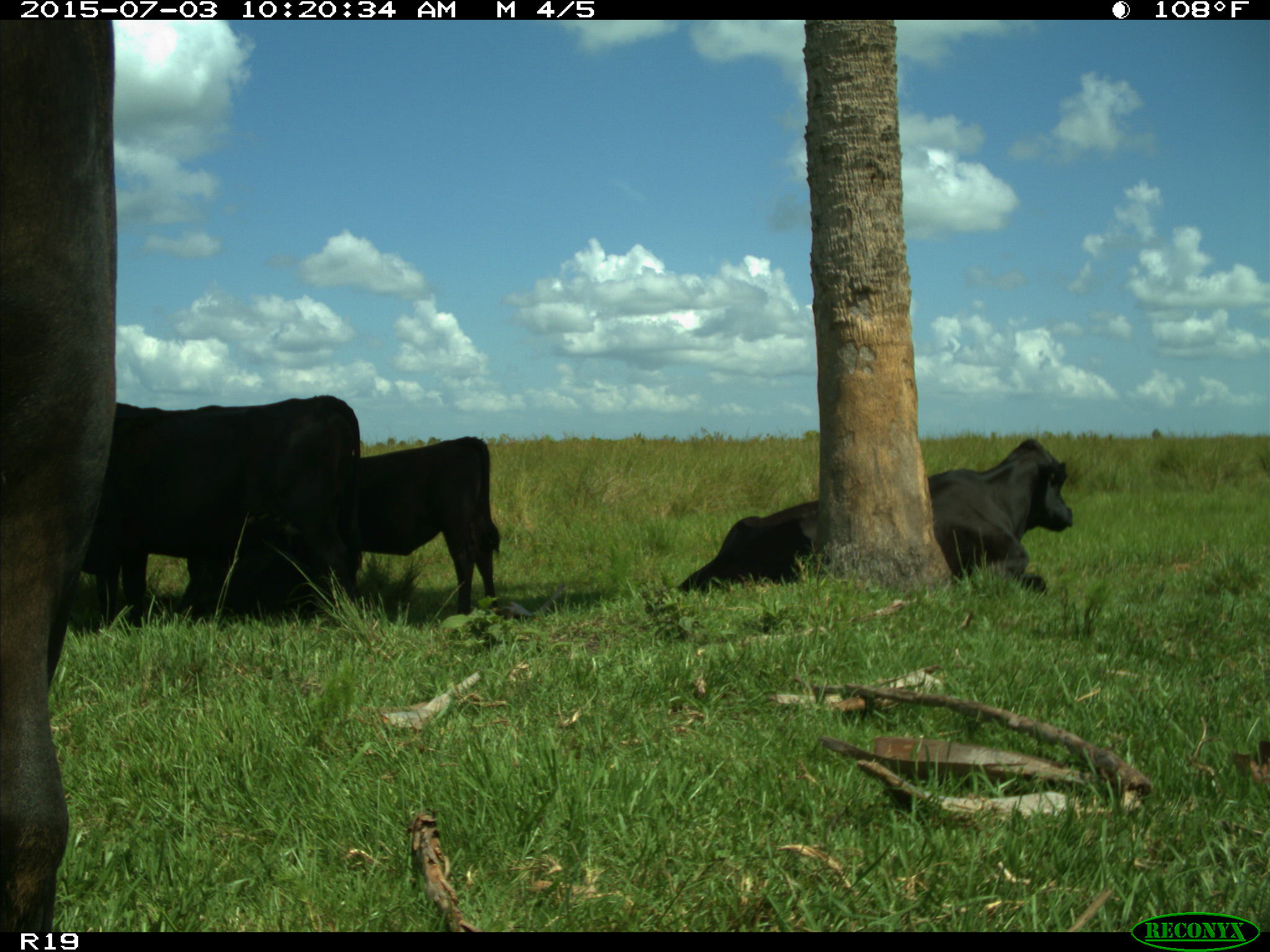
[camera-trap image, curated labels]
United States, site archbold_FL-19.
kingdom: Animalia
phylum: Chordata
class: Mammalia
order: Artiodactyla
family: Bovidae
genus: Bos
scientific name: Bos taurus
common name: domestic cow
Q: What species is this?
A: Bos taurus (domestic cow).